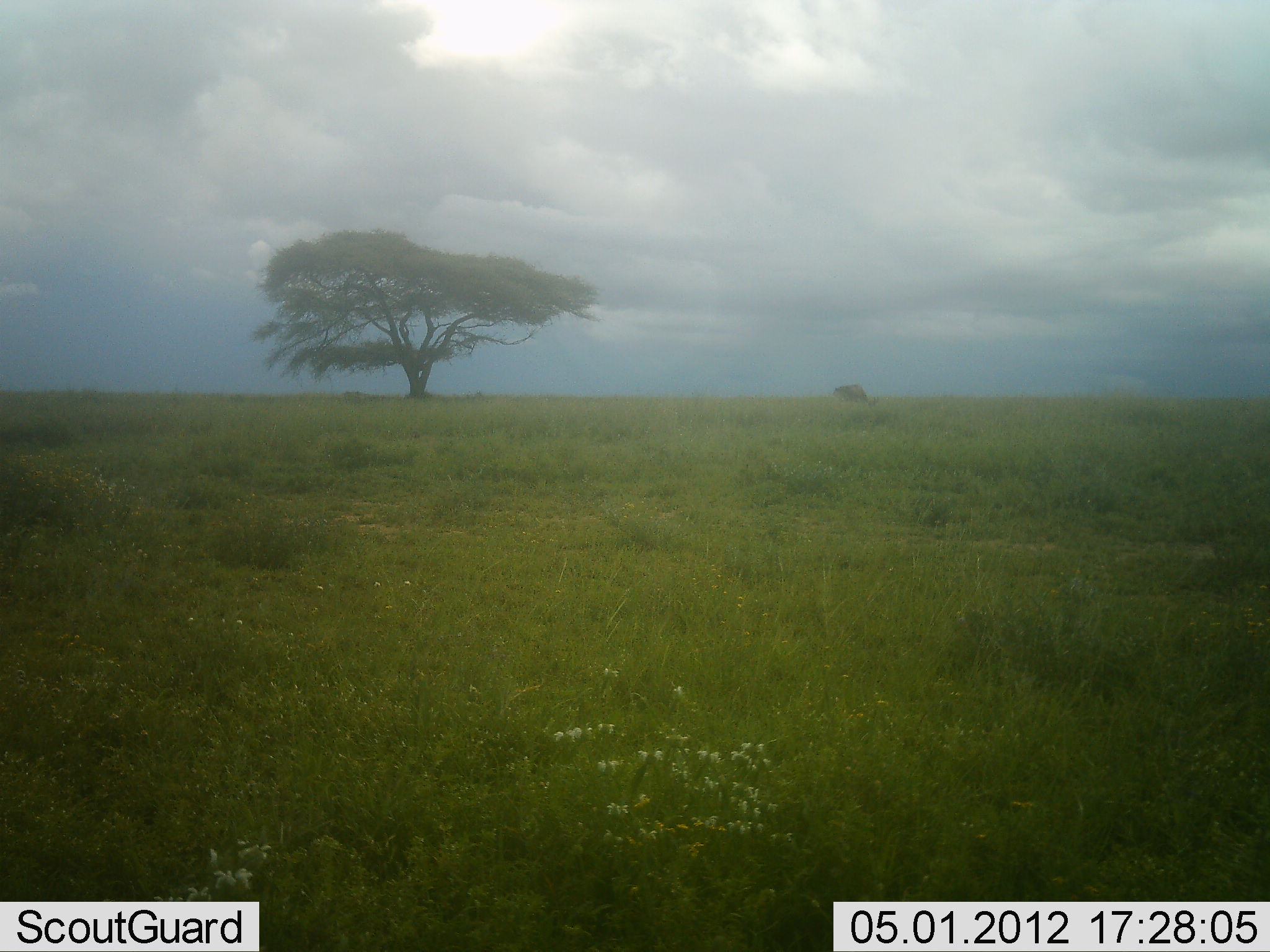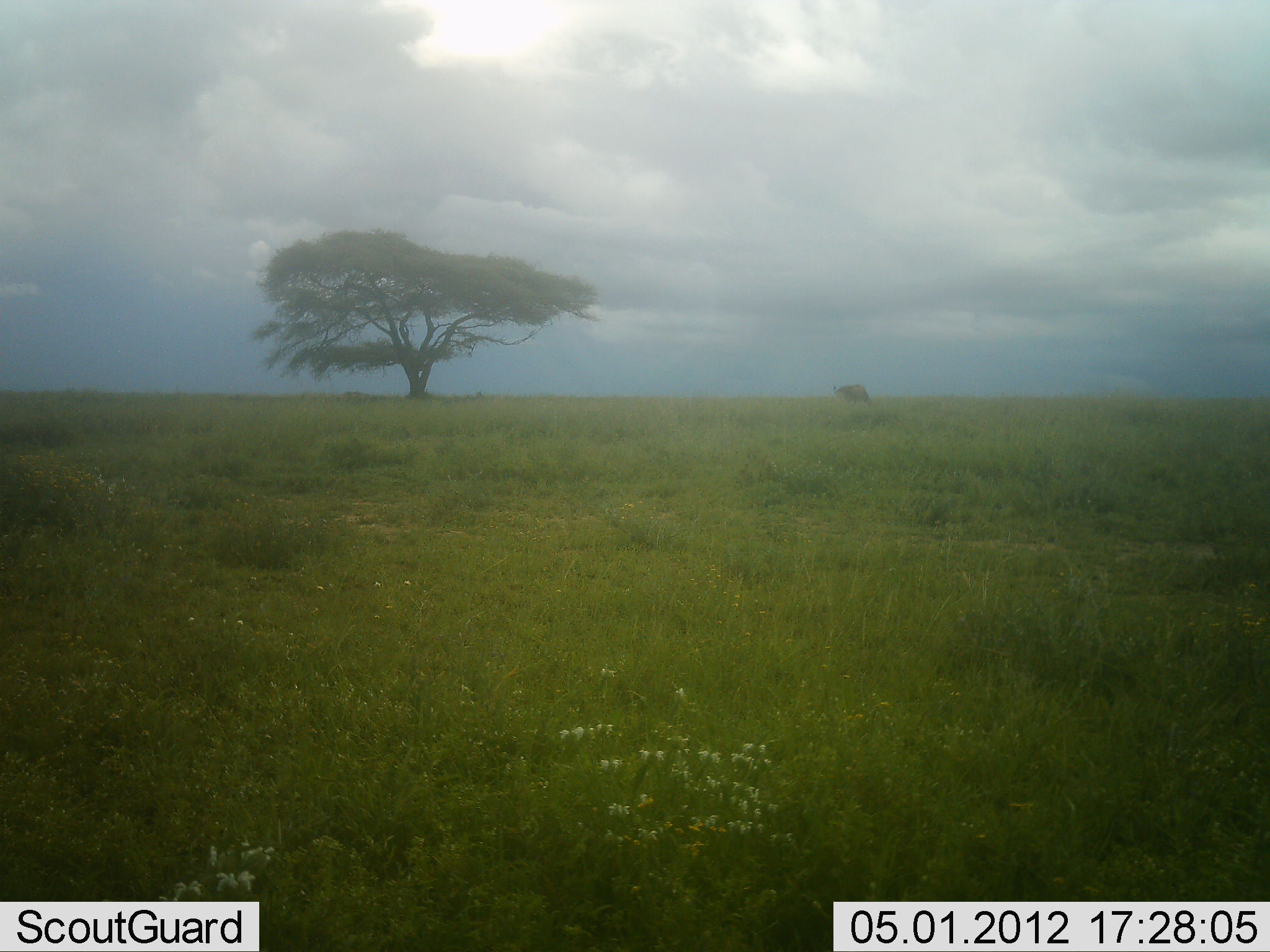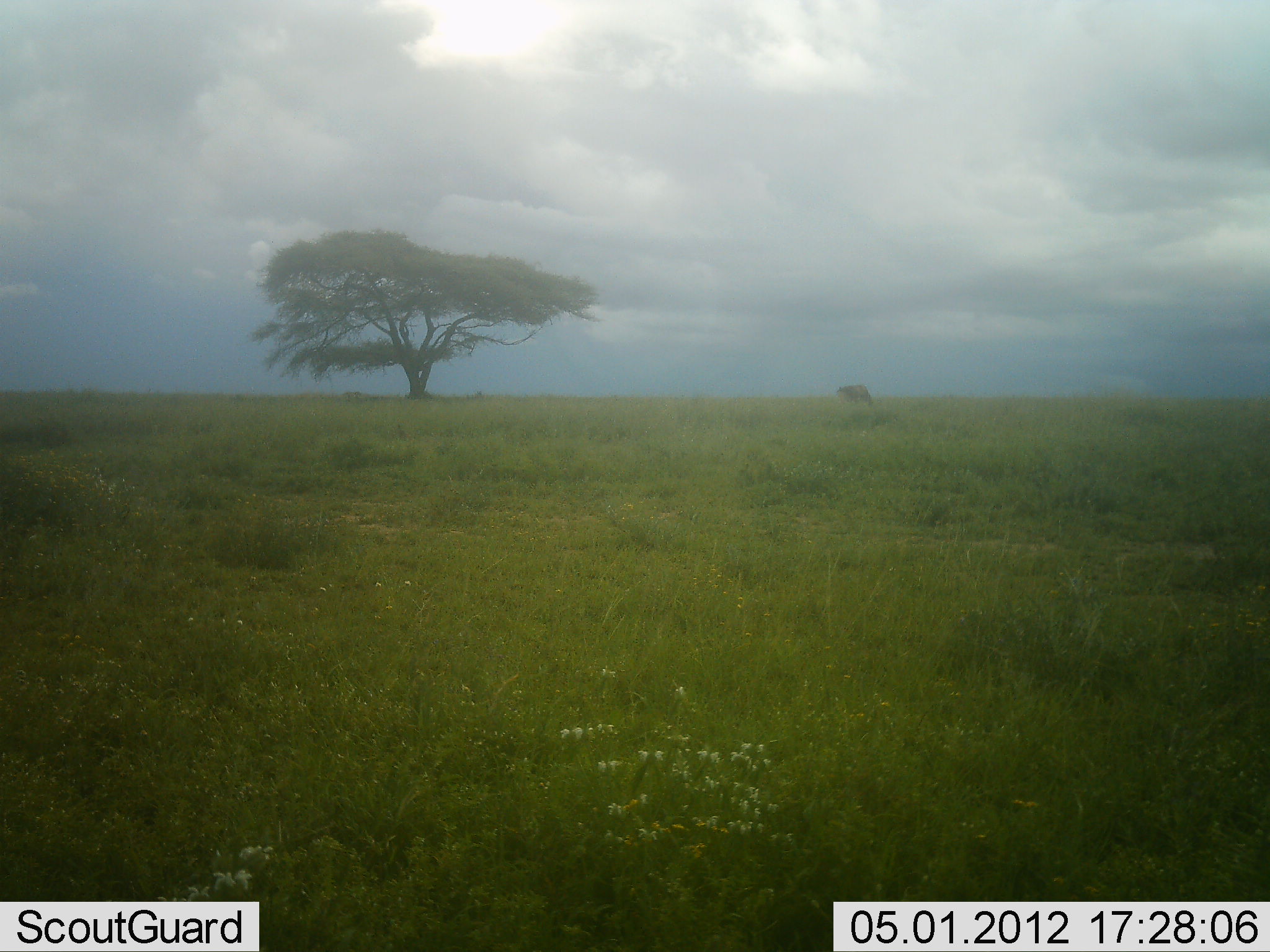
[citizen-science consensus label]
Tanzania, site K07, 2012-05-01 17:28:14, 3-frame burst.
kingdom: Animalia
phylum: Chordata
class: Mammalia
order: Artiodactyla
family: Bovidae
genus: Connochaetes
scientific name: Connochaetes taurinus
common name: blue wildebeest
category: wildebeest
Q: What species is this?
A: Wildebeest (blue wildebeest) (Connochaetes taurinus).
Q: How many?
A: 1.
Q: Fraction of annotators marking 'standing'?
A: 25%.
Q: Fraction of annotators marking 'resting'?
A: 0%.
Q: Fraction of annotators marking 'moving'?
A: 0%.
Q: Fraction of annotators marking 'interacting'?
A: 0%.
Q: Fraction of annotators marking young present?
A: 0%.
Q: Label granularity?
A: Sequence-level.